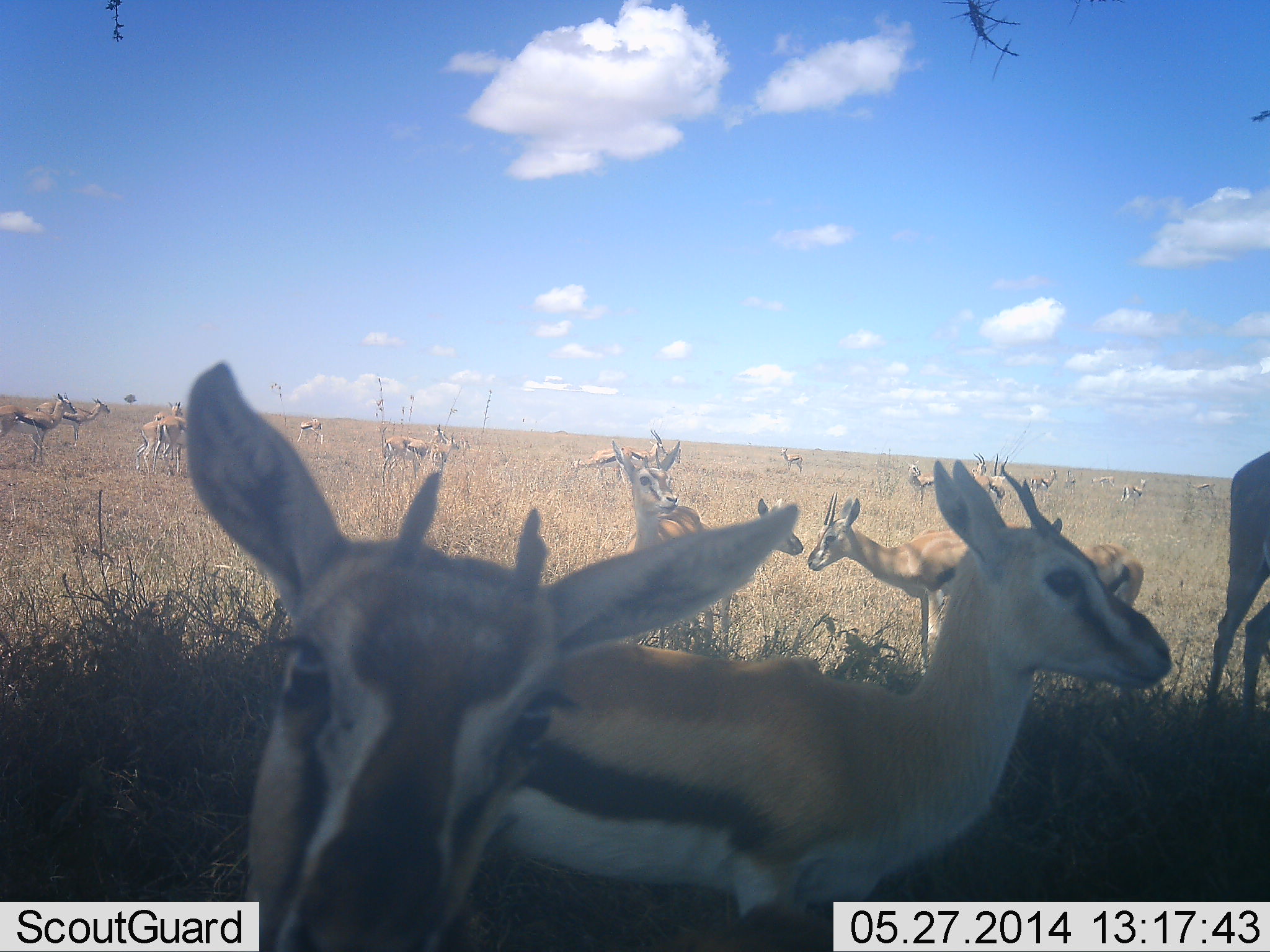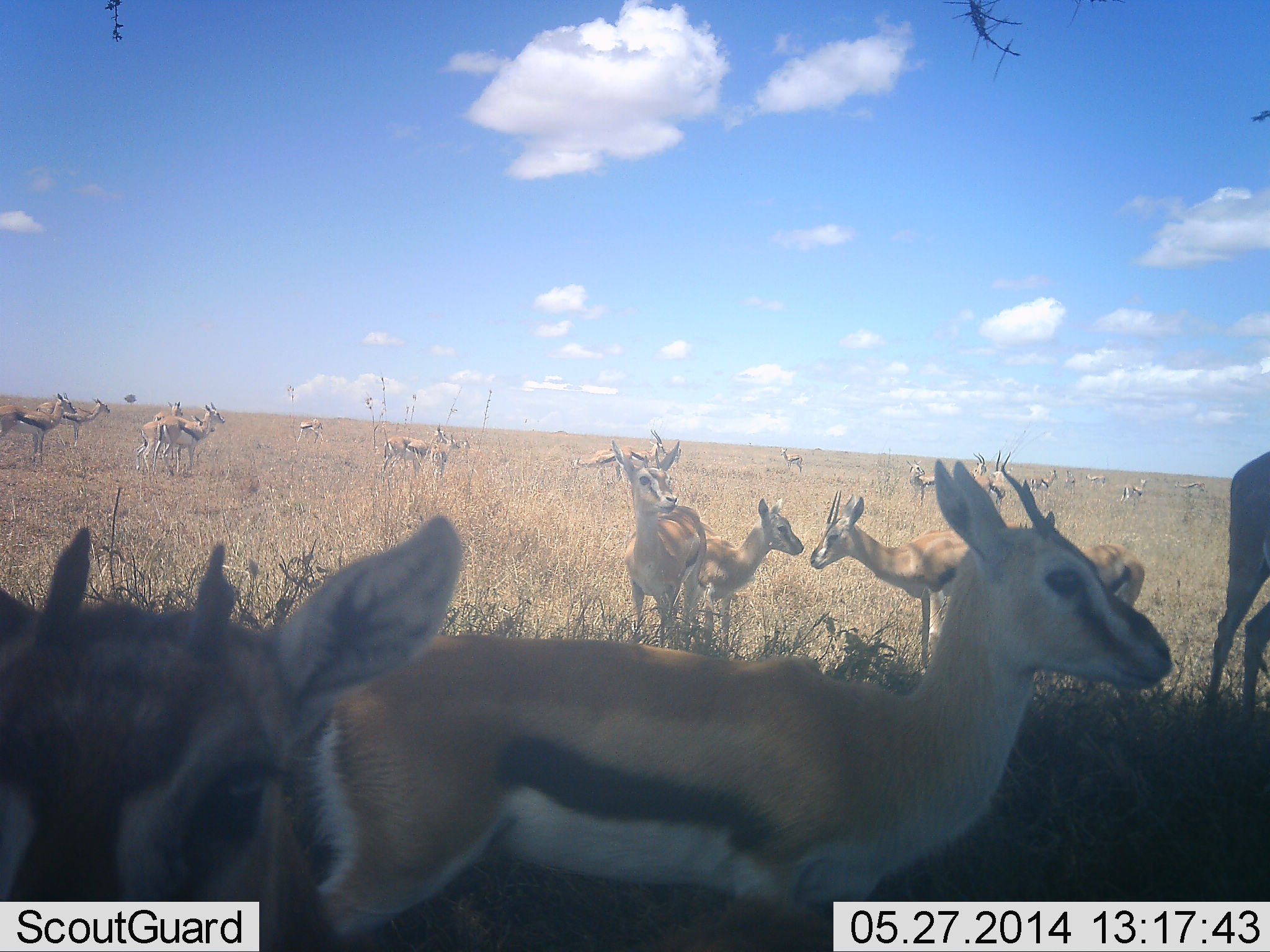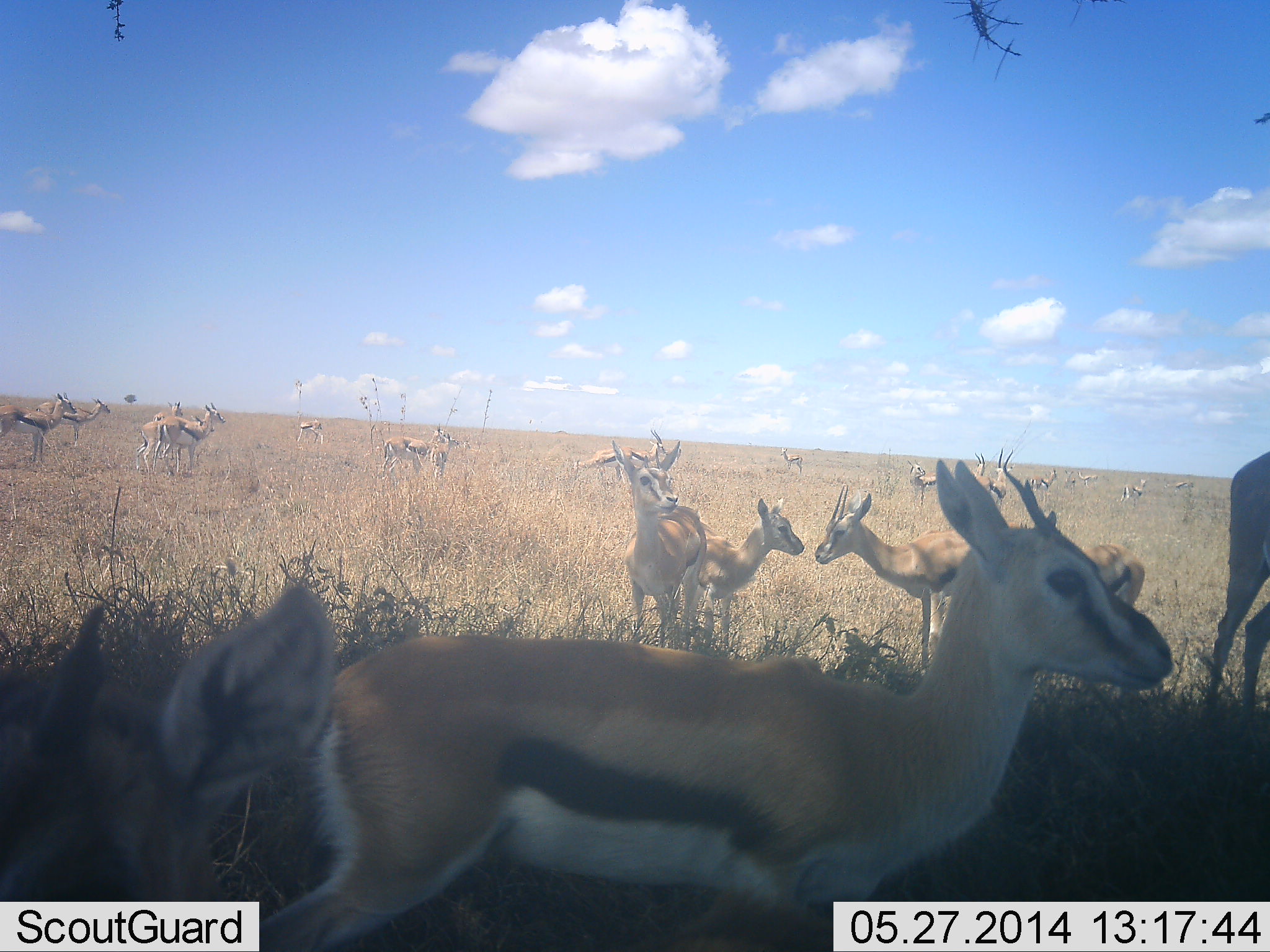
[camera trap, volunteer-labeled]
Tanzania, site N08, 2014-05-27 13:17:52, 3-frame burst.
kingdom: Animalia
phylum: Chordata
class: Mammalia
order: Artiodactyla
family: Bovidae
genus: Eudorcas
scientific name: Eudorcas thomsonii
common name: thomson's gazelle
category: gazellethomsons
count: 11-50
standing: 90%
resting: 0%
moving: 10%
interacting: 20%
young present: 40%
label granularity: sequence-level